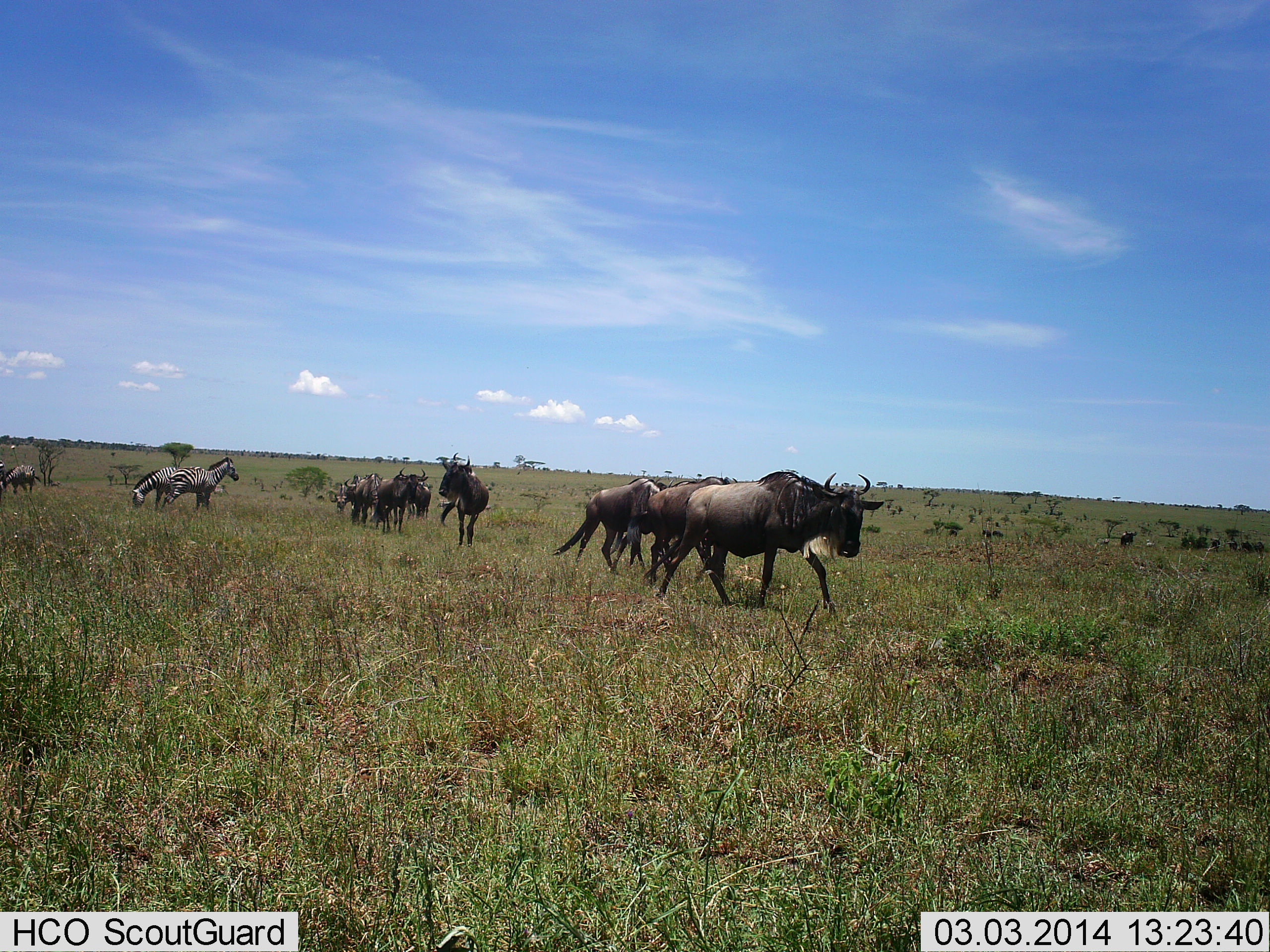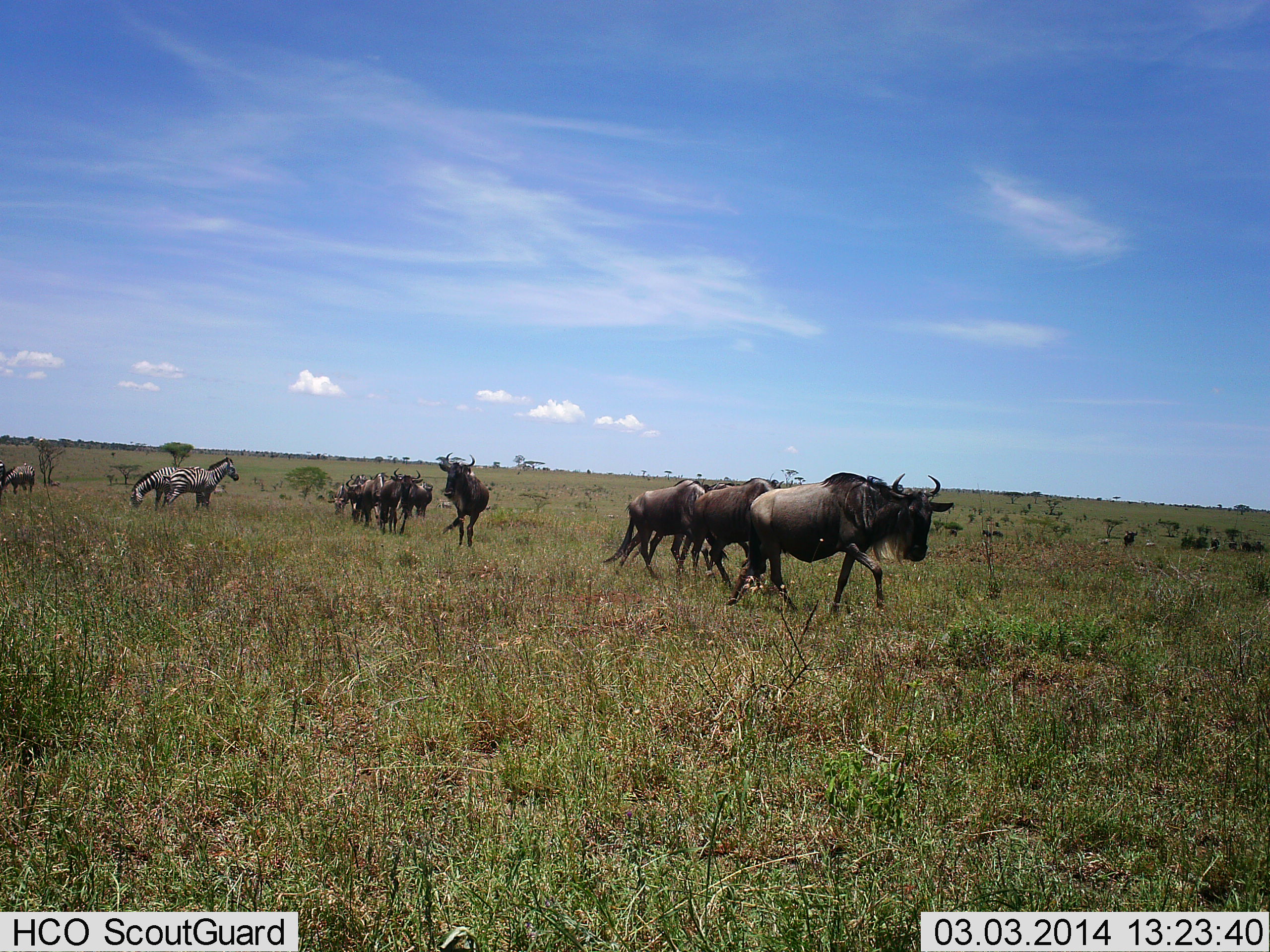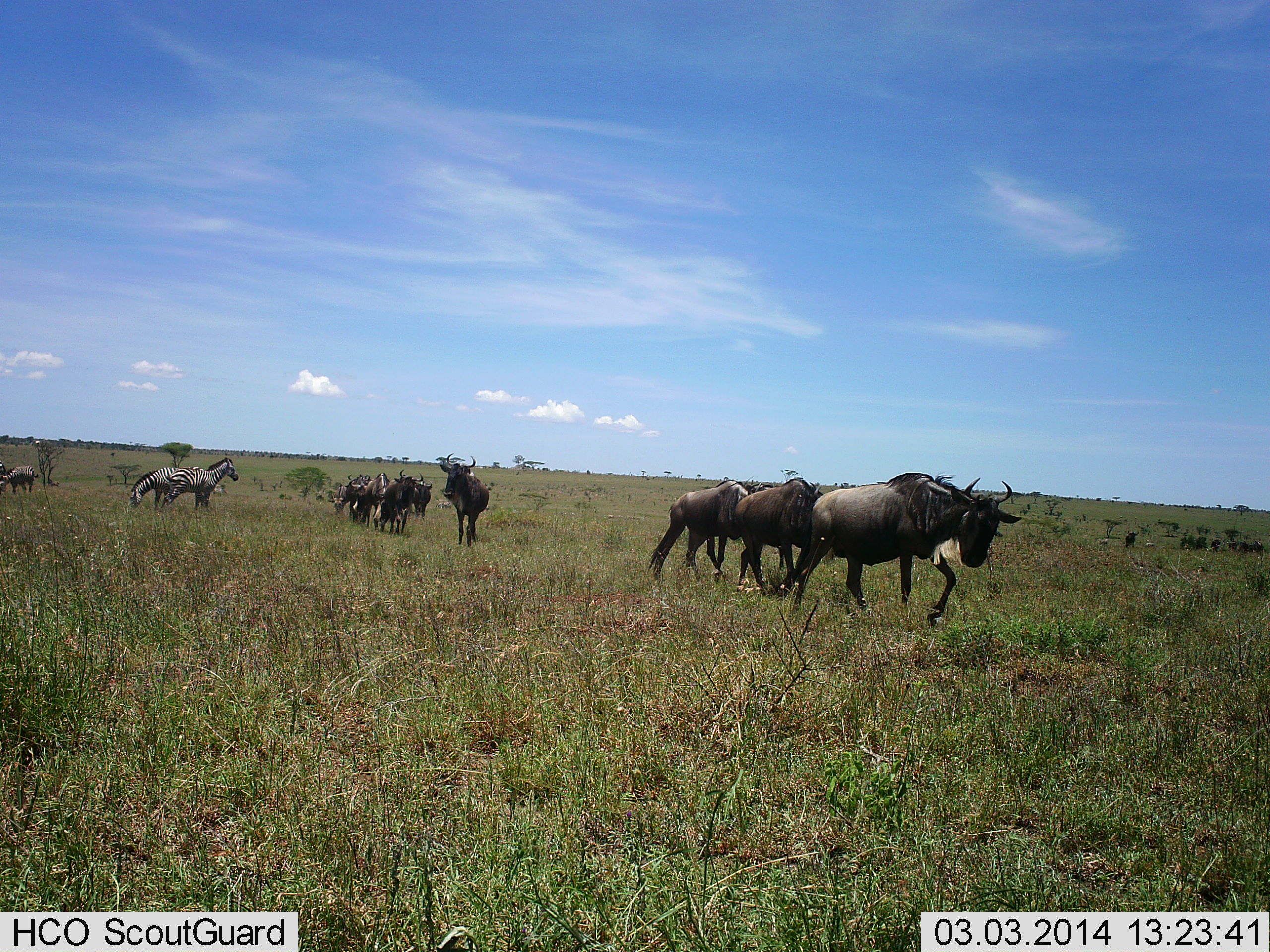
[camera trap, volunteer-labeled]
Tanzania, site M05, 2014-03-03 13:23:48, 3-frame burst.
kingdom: Animalia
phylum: Chordata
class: Mammalia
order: Artiodactyla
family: Bovidae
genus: Connochaetes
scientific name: Connochaetes taurinus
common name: blue wildebeest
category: wildebeest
Wildebeest (blue wildebeest) (Connochaetes taurinus), count 10. Behavior (volunteer vote fractions): standing 18%, resting 0%, moving 97%, interacting 3%. Young present (vote fraction): 0%. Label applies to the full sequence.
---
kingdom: Animalia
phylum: Chordata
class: Mammalia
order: Perissodactyla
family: Equidae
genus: Equus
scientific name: Equus quagga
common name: plains zebra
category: zebra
Zebra (plains zebra) (Equus quagga), count 3. Behavior (volunteer vote fractions): standing 87%, resting 0%, moving 7%, interacting 0%. Young present (vote fraction): 0%. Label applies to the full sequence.